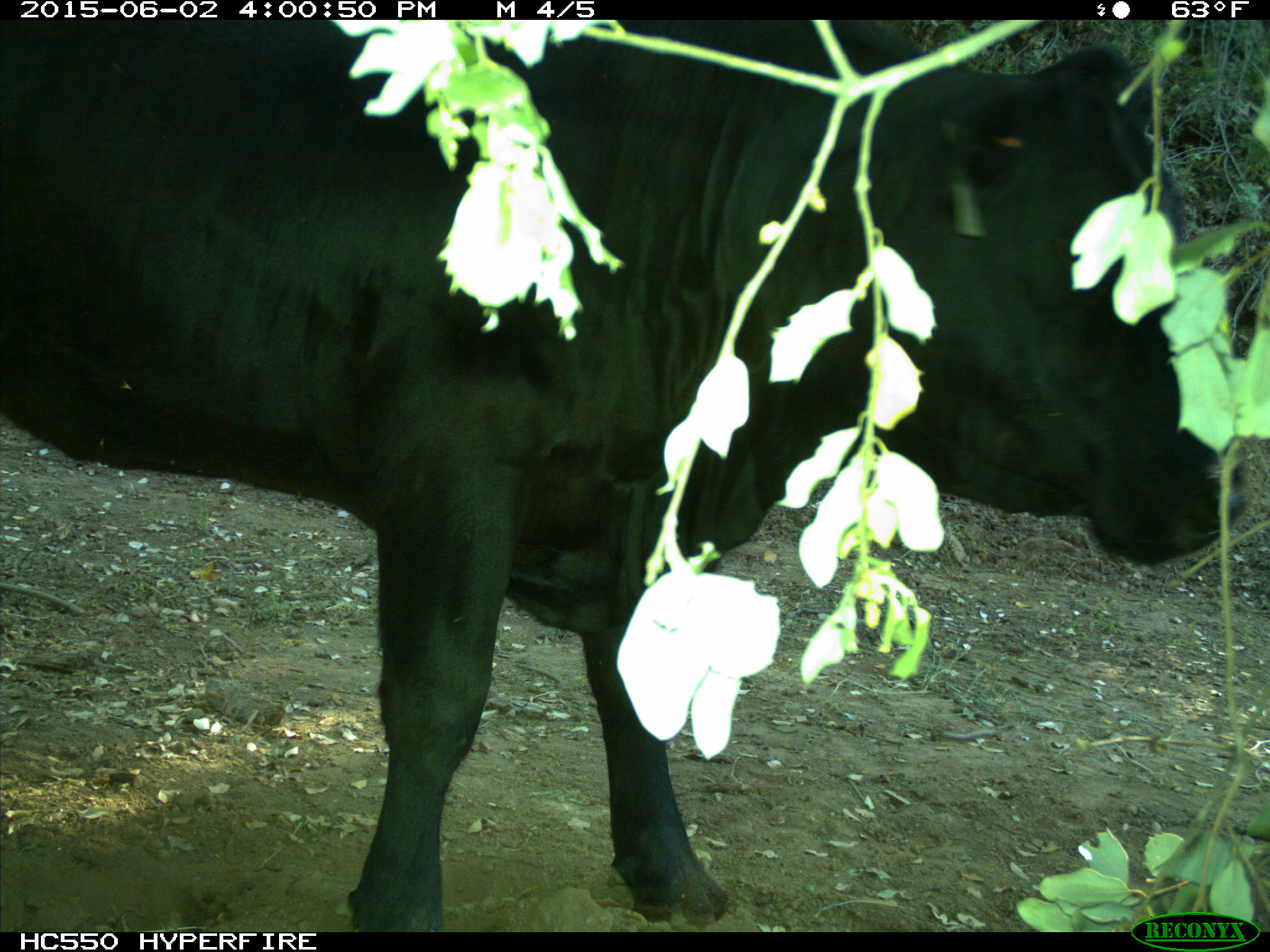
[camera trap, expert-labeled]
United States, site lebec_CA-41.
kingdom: Animalia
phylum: Chordata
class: Mammalia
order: Artiodactyla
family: Bovidae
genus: Bos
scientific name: Bos taurus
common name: domestic cow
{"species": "Bos taurus (domestic cow)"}